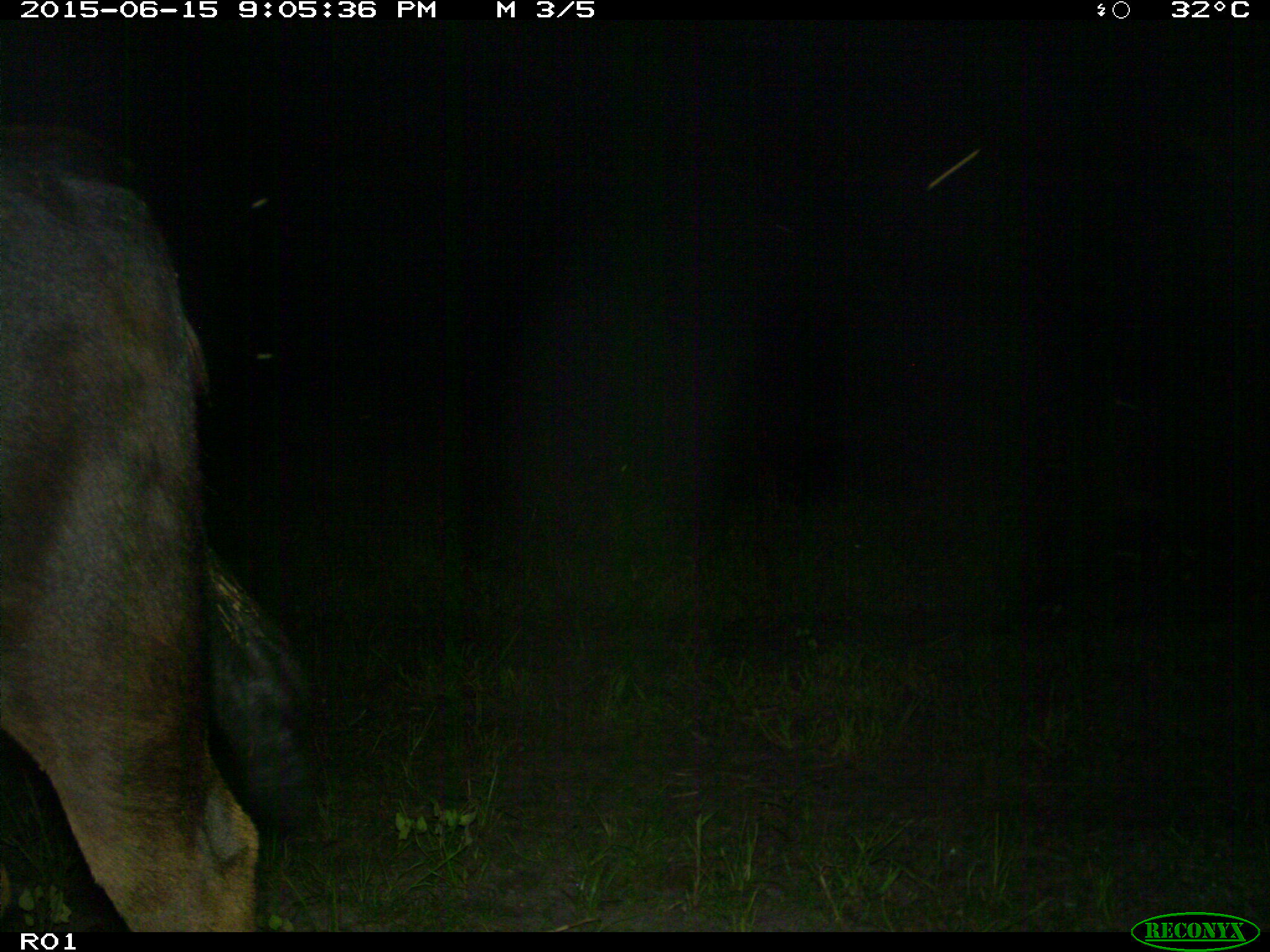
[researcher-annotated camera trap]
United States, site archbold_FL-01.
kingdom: Animalia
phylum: Chordata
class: Mammalia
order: Artiodactyla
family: Bovidae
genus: Bos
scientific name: Bos taurus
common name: domestic cow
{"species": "Bos taurus (domestic cow)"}